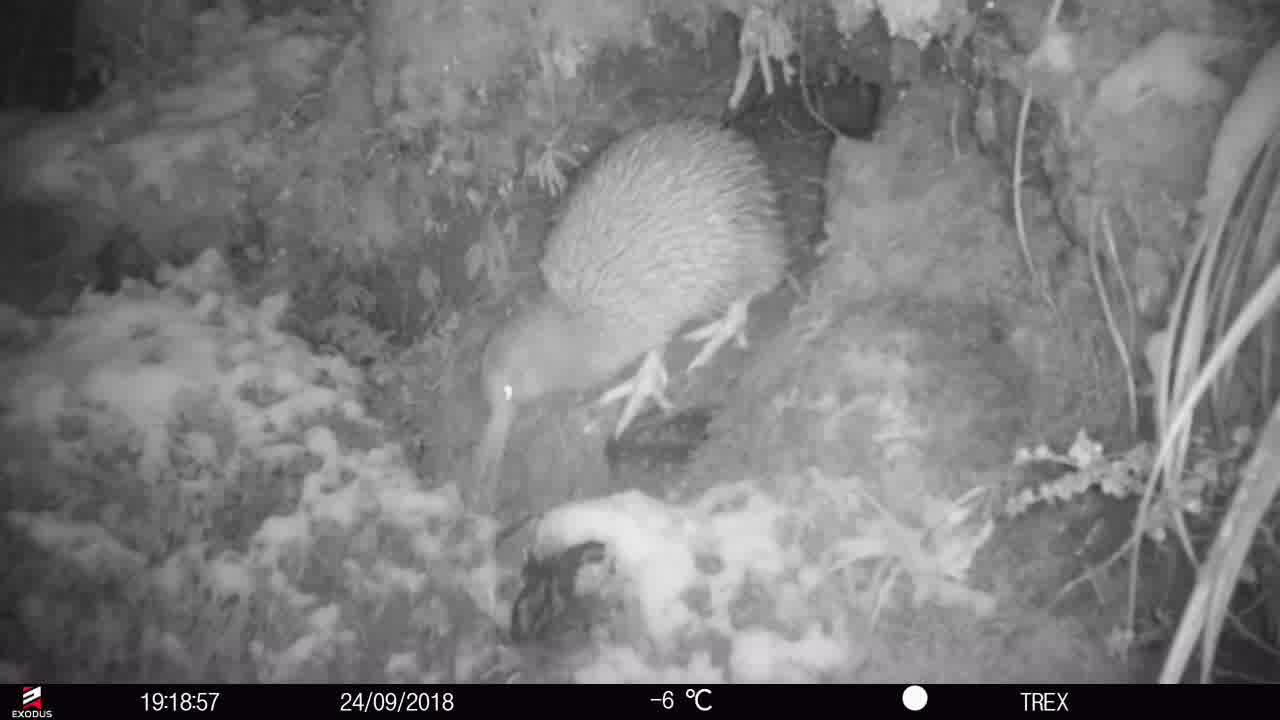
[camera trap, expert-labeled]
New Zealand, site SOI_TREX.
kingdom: Animalia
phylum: Chordata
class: Aves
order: Apterygiformes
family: Apterygidae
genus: Apteryx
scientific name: Apteryx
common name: kiwi